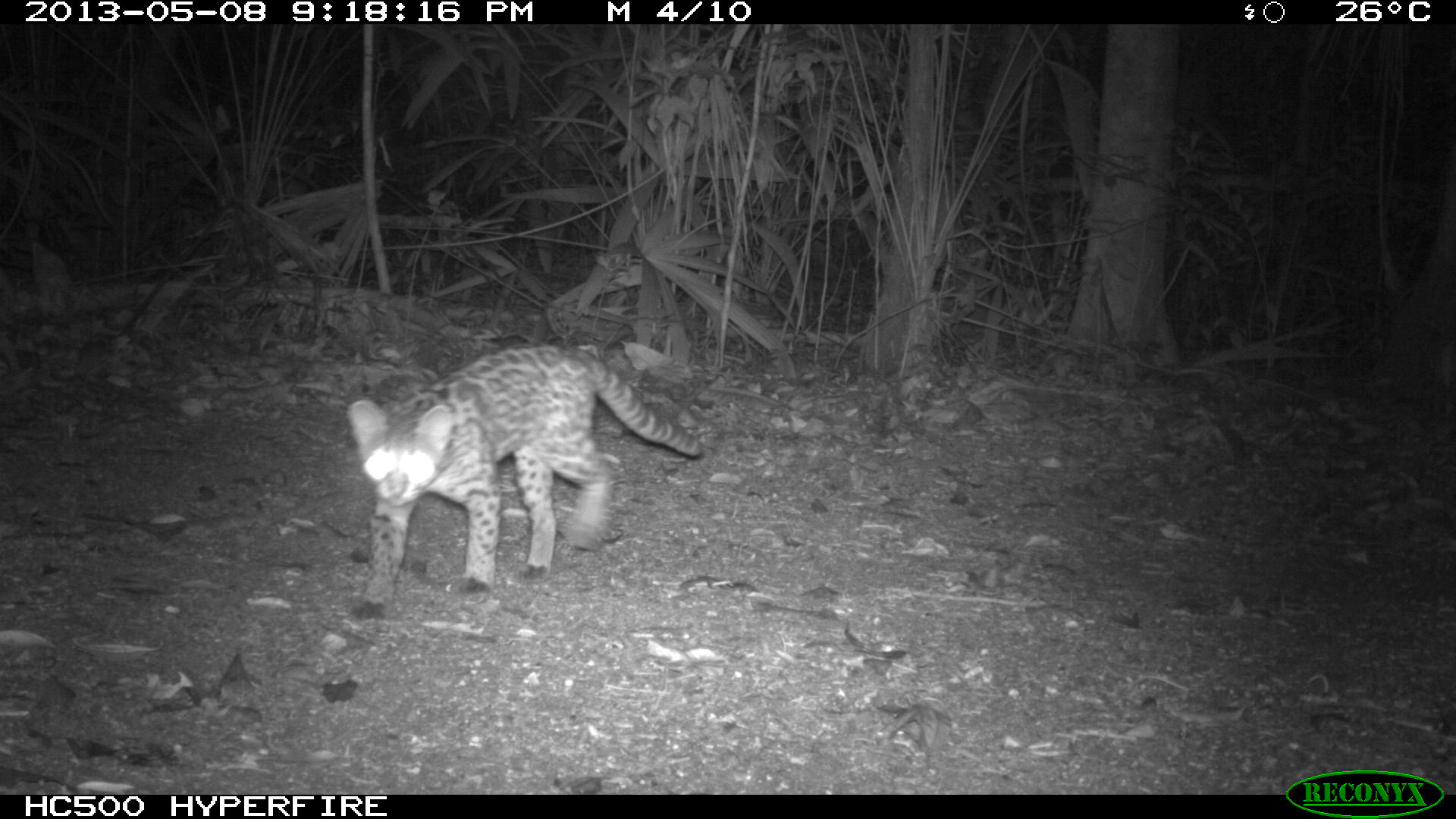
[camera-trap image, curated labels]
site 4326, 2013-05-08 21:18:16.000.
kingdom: Animalia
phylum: Chordata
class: Mammalia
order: Carnivora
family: Felidae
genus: Leopardus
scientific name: Leopardus wiedii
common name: margay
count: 1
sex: male